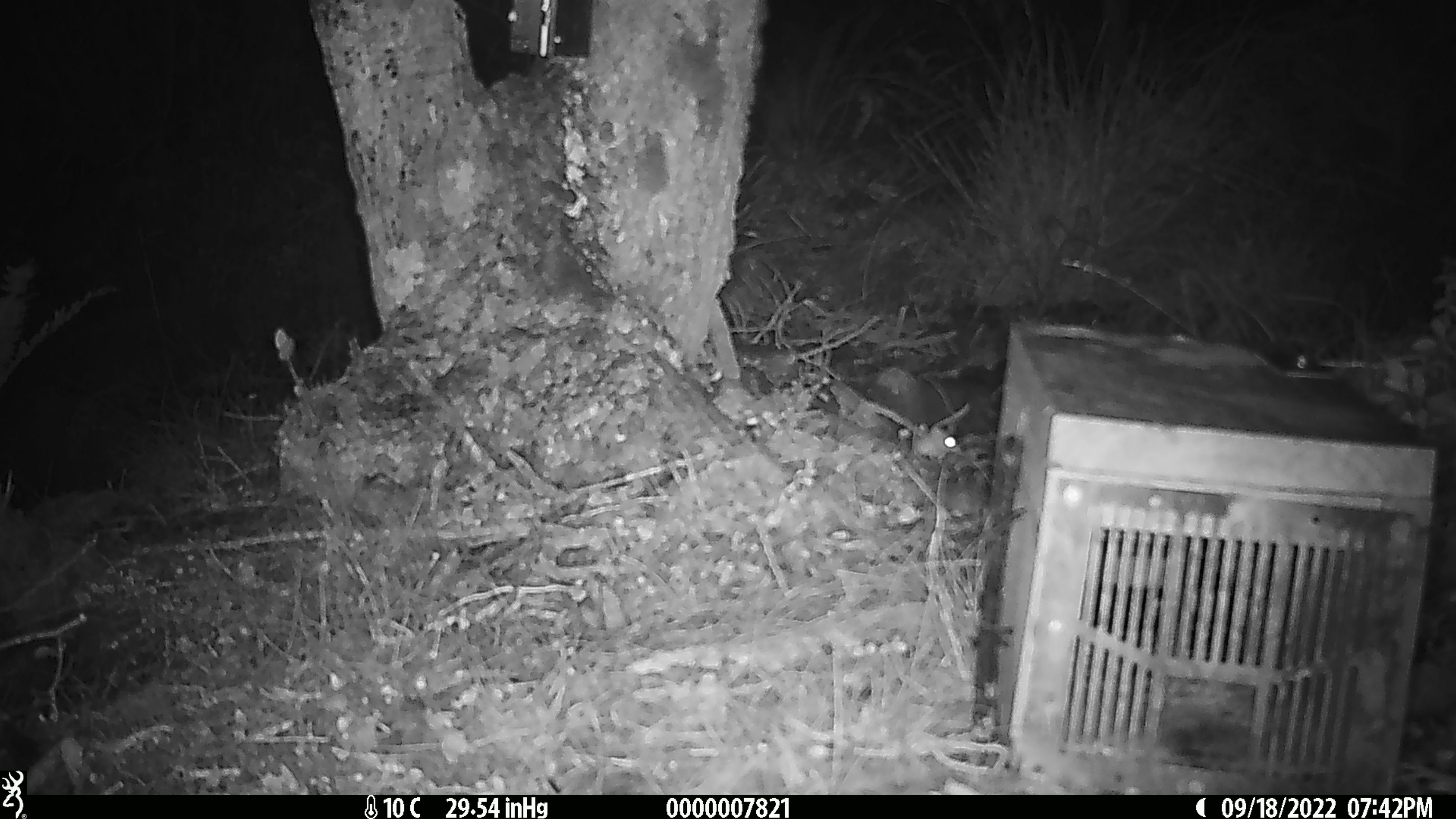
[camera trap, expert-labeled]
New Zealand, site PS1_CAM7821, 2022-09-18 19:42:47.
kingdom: Animalia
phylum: Chordata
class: Mammalia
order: Rodentia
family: Muridae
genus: Mus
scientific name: Mus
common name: mouse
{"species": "mouse (Mus)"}